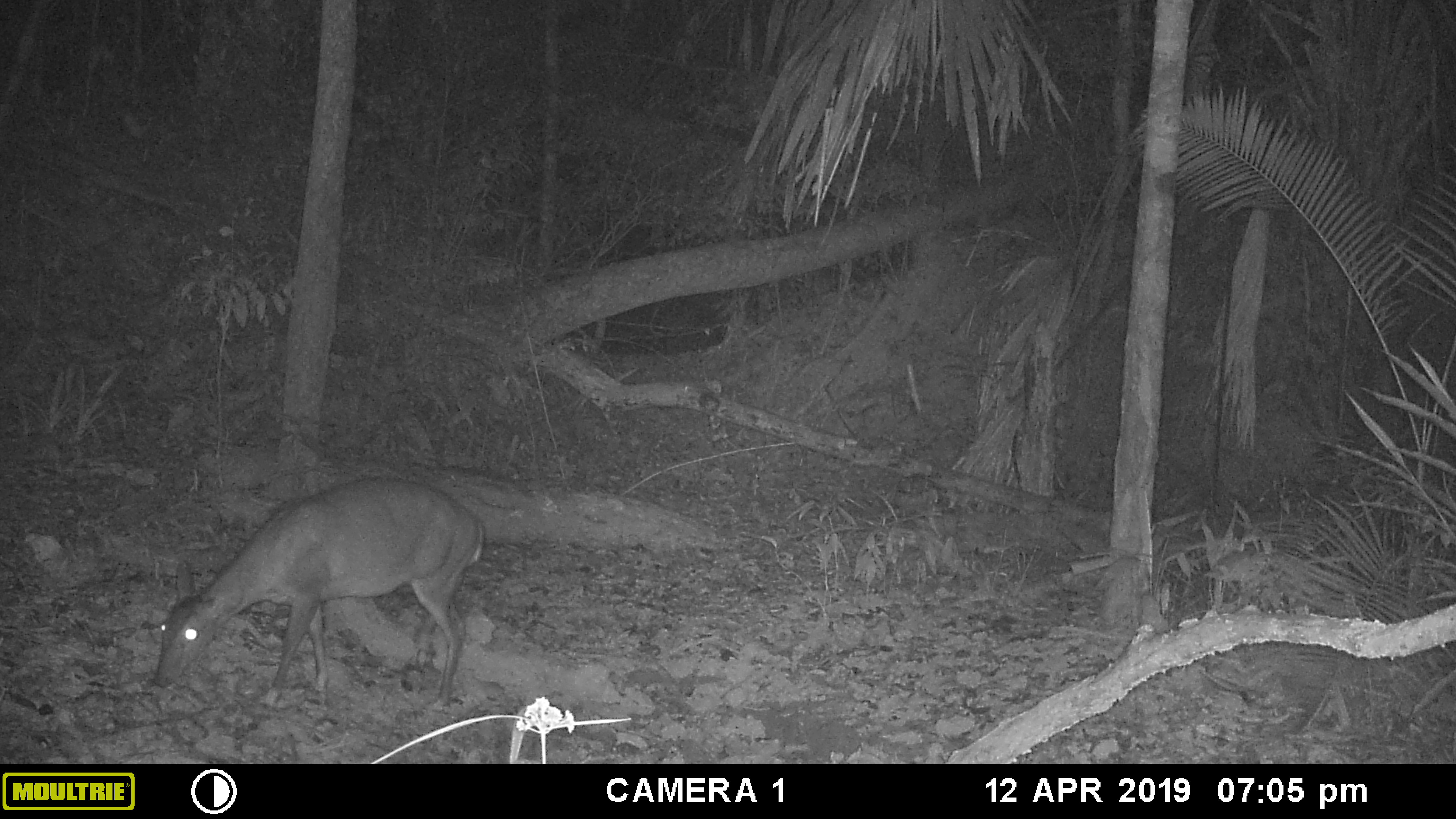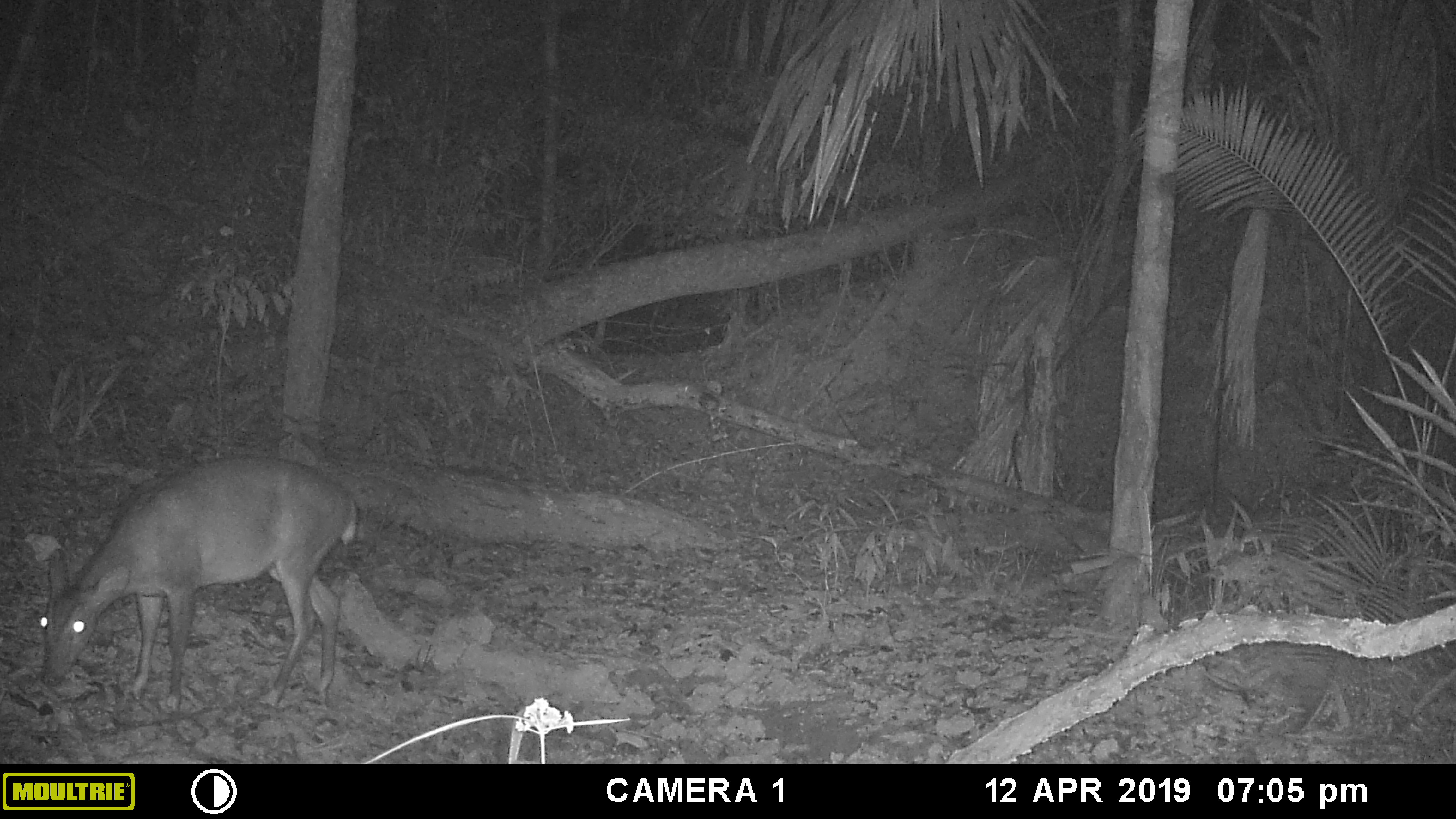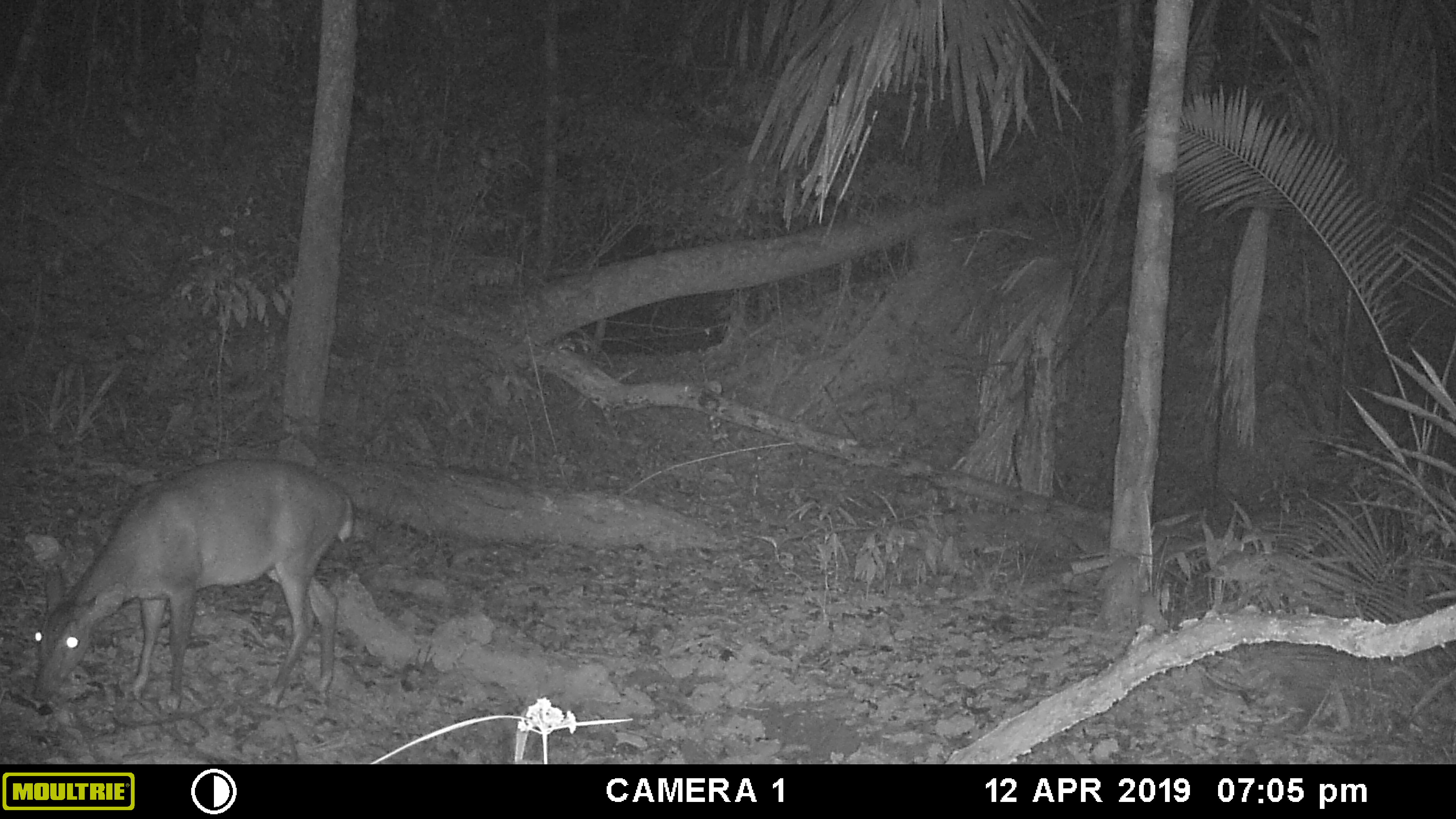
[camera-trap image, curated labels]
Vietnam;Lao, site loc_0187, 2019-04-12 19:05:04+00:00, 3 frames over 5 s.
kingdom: Animalia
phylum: Chordata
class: Mammalia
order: Artiodactyla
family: Cervidae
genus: Muntiacus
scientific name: Muntiacus vuquangensis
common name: large-antlered muntjac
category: large antlered muntjac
Large antlered muntjac (large-antlered muntjac) (Muntiacus vuquangensis). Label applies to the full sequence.